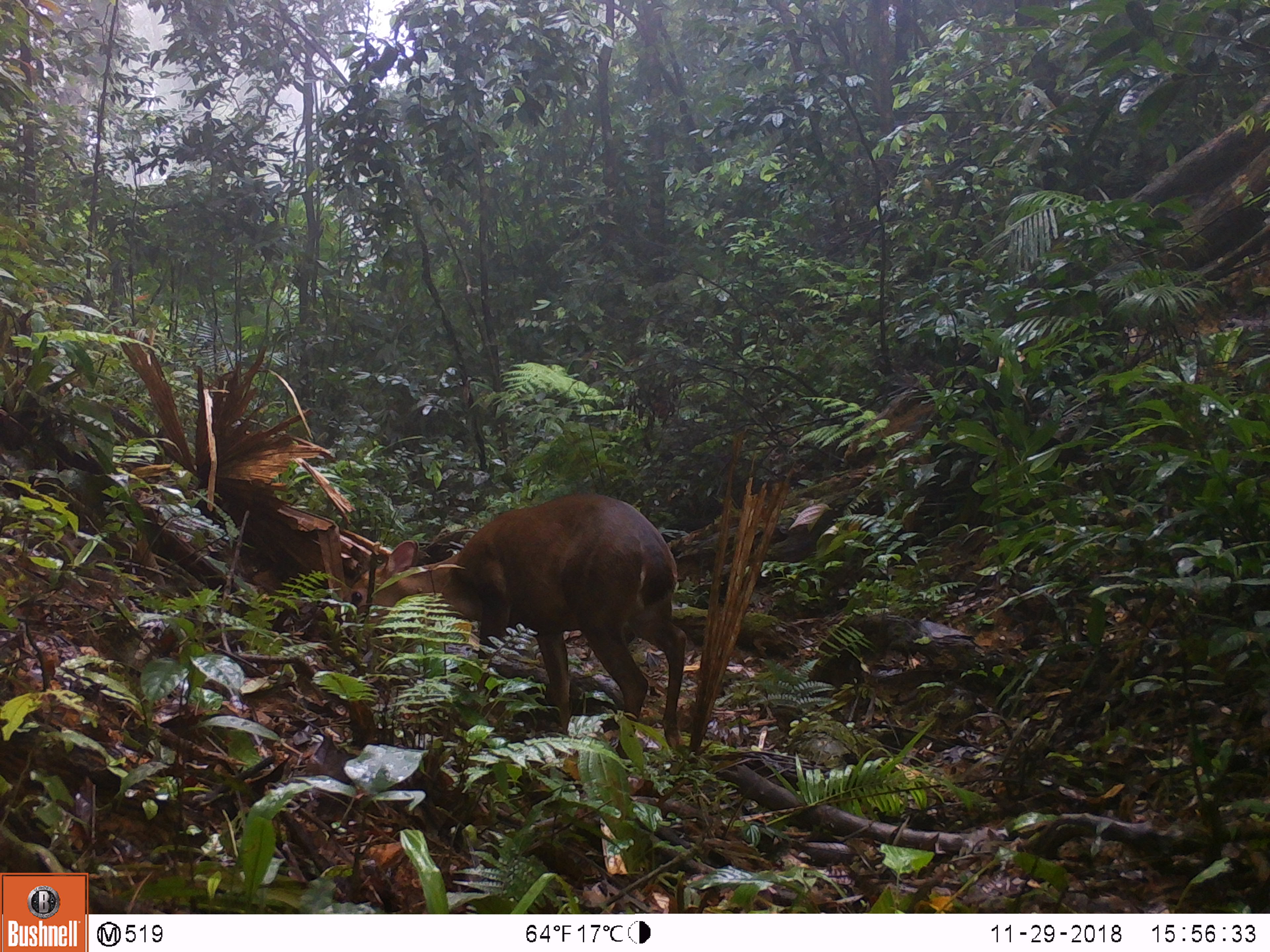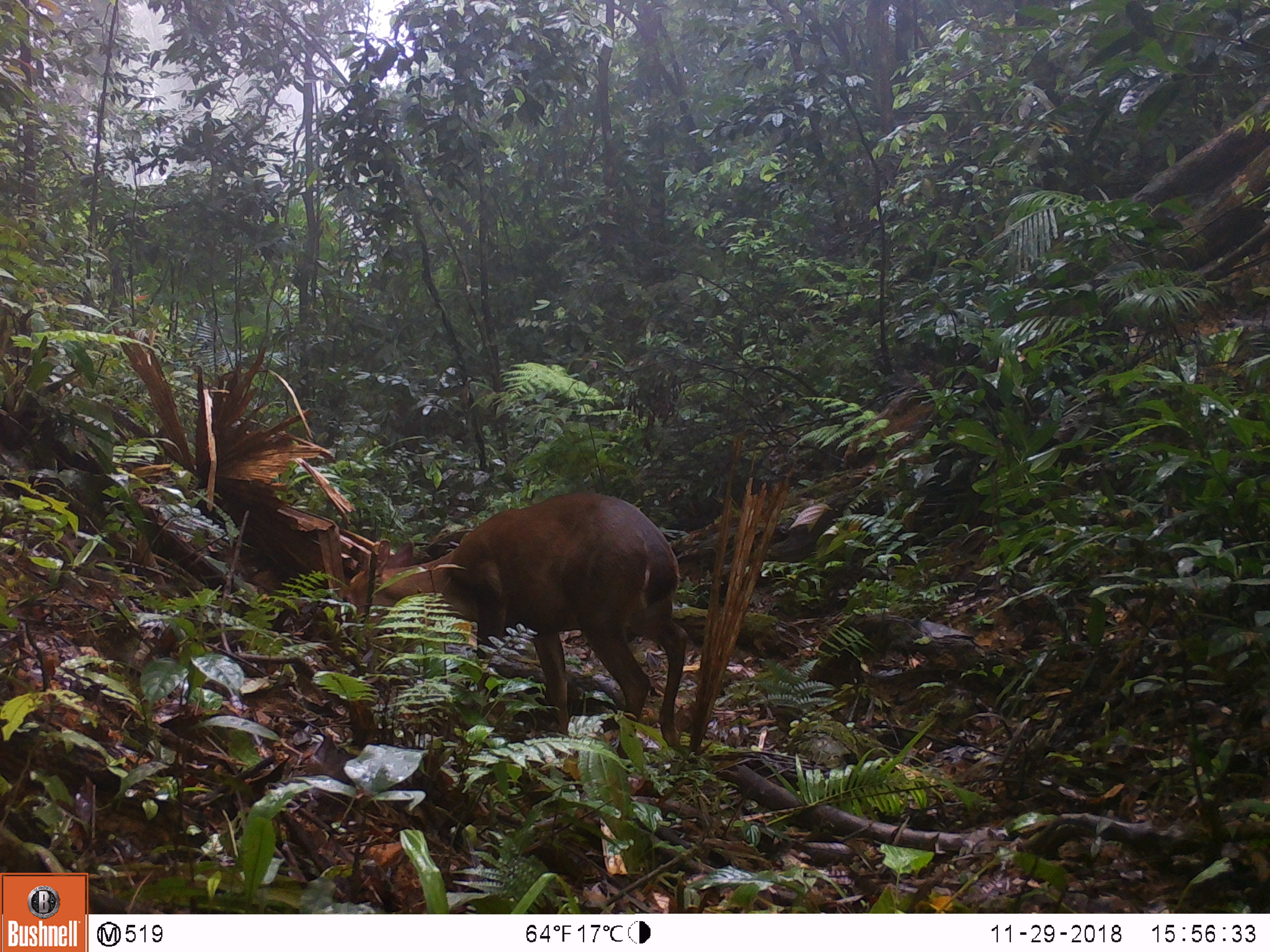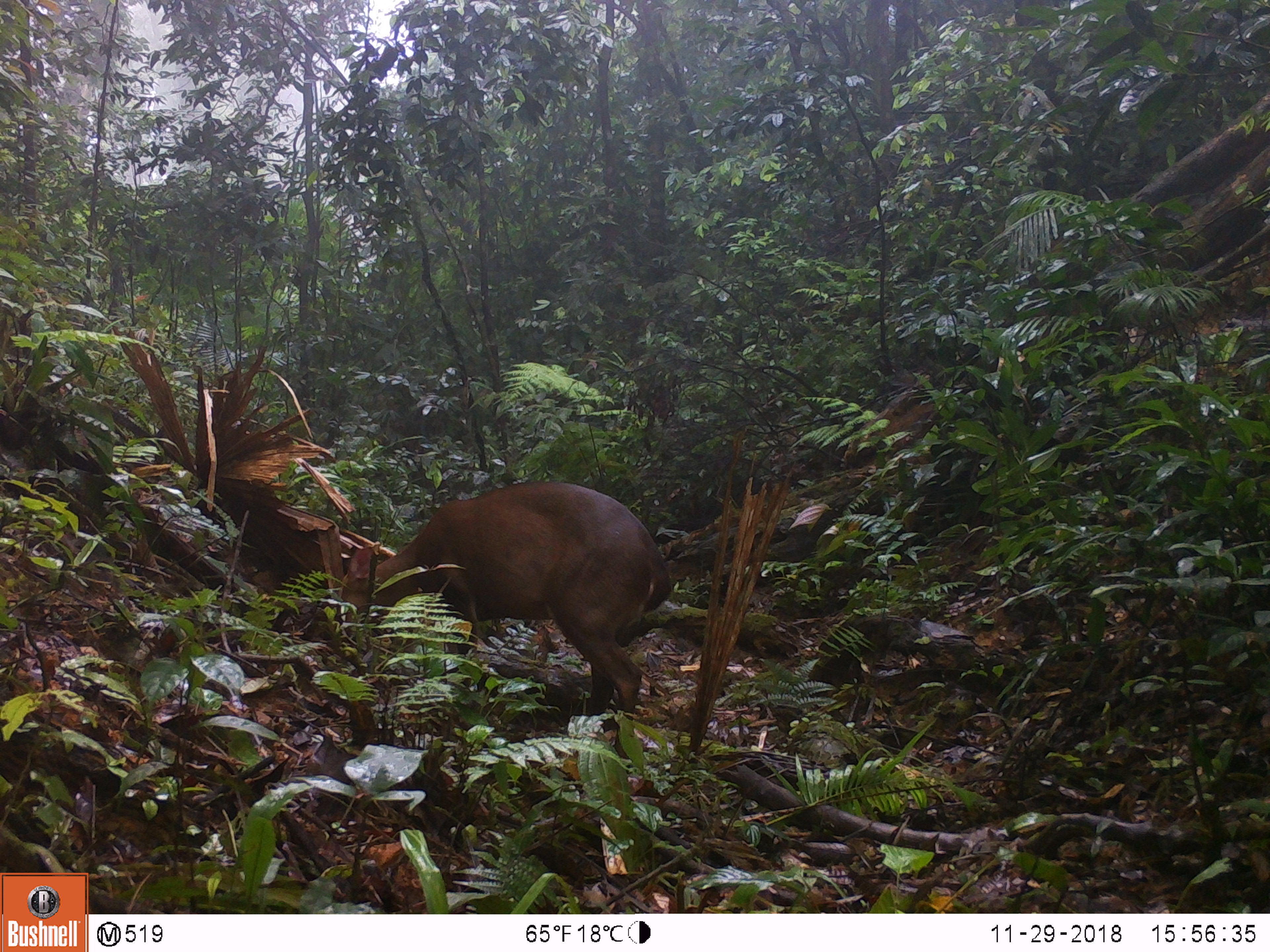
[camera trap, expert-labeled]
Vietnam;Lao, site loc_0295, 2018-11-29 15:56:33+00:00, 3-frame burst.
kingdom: Animalia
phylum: Chordata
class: Mammalia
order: Artiodactyla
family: Cervidae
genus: Muntiacus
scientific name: Muntiacus vuquangensis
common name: large-antlered muntjac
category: large antlered muntjac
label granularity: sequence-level